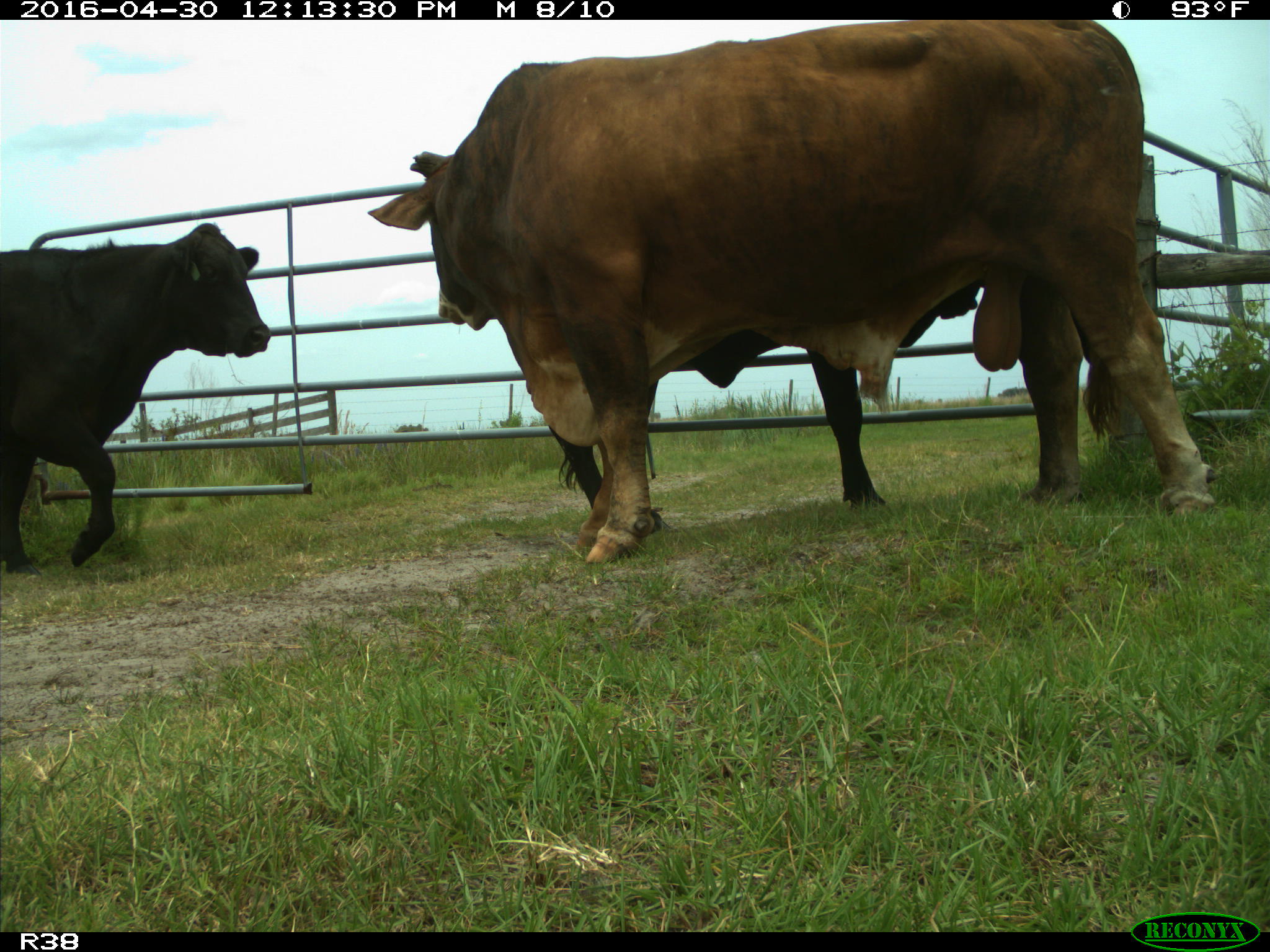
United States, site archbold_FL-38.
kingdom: Animalia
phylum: Chordata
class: Mammalia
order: Artiodactyla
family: Bovidae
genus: Bos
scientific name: Bos taurus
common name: domestic cow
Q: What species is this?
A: Bos taurus (domestic cow).